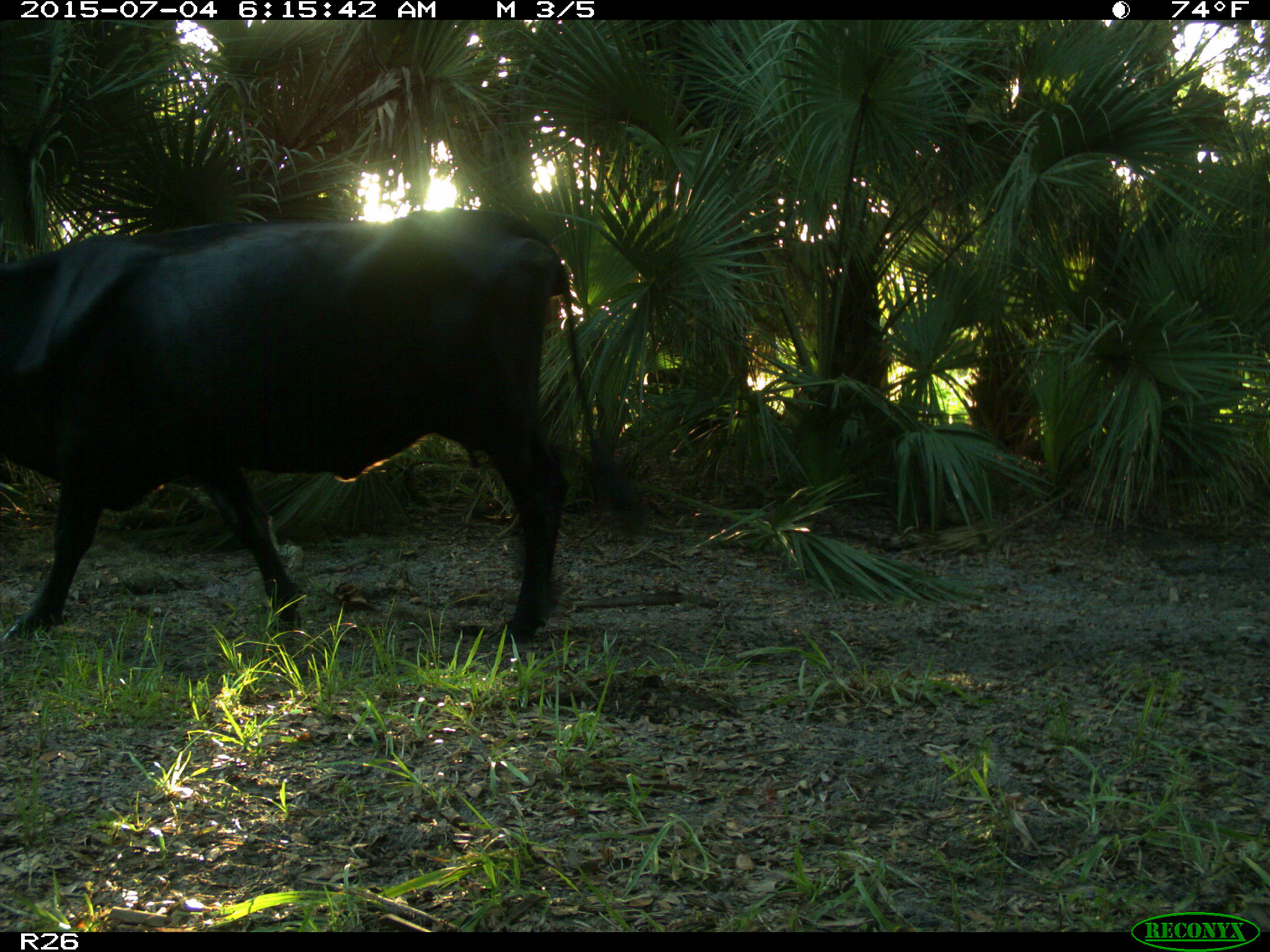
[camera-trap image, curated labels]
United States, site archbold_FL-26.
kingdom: Animalia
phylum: Chordata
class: Mammalia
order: Artiodactyla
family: Bovidae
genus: Bos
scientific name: Bos taurus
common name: domestic cow